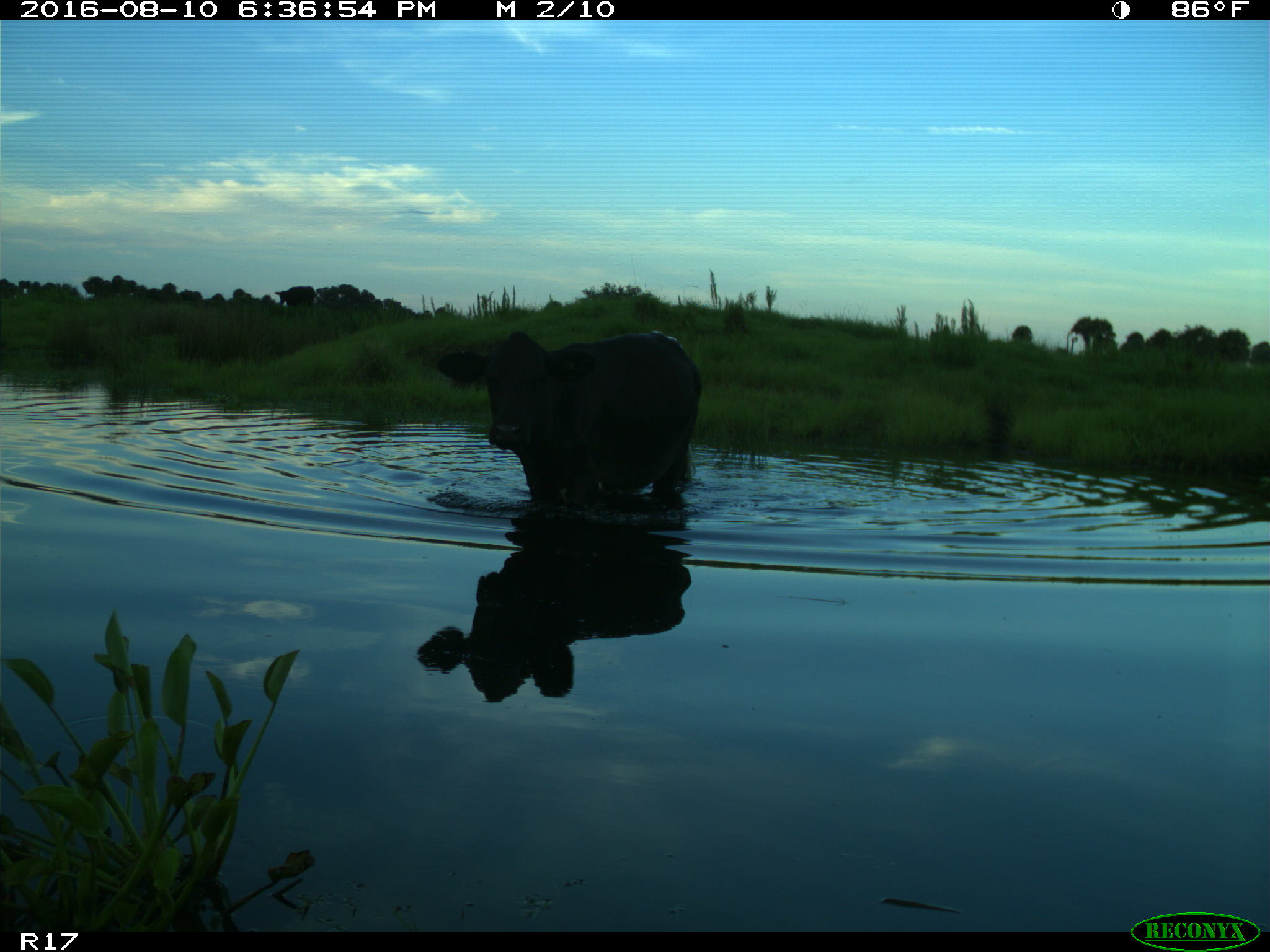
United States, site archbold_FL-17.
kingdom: Animalia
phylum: Chordata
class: Mammalia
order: Artiodactyla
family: Bovidae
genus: Bos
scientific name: Bos taurus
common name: domestic cow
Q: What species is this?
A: Bos taurus (domestic cow).